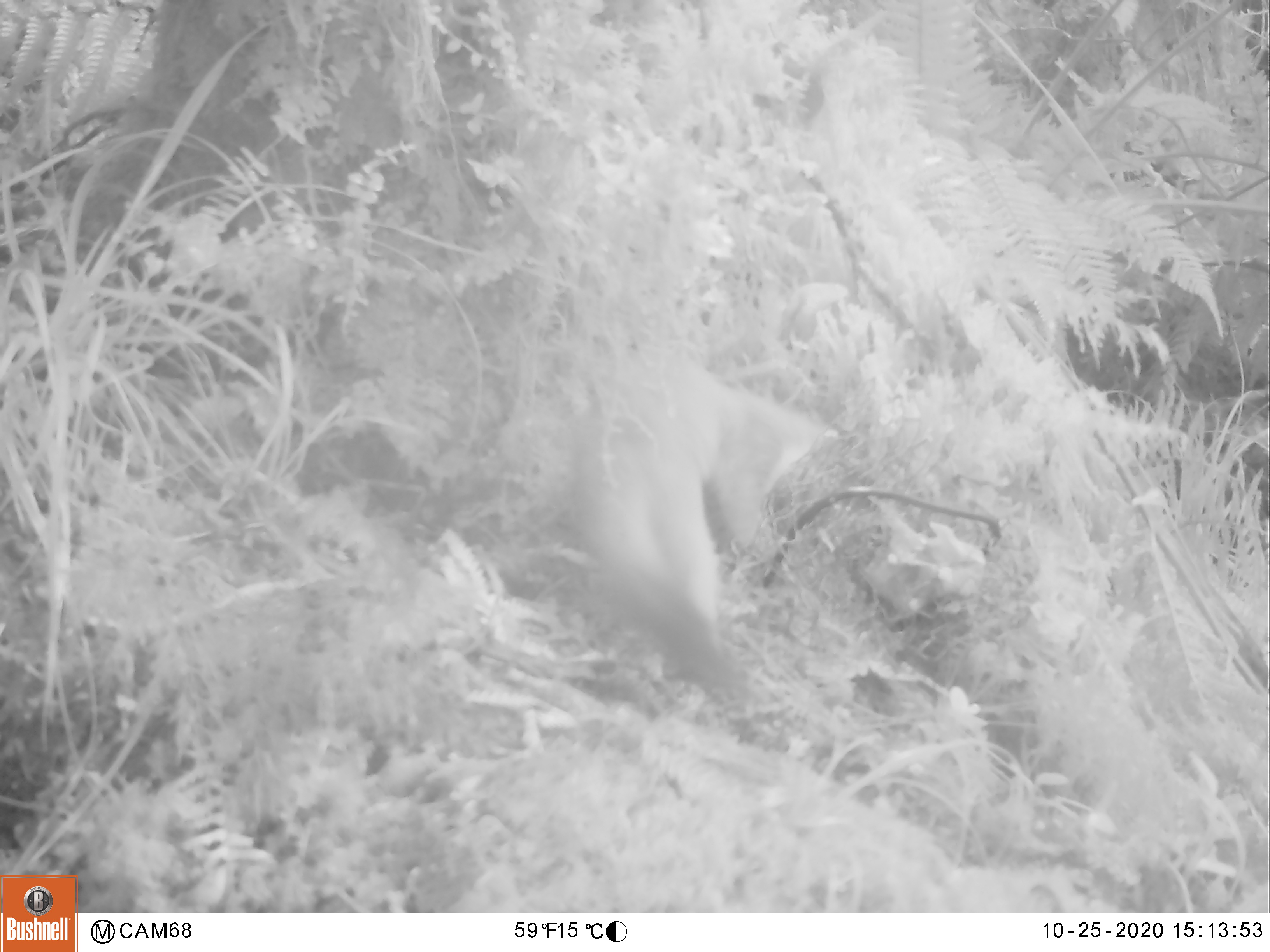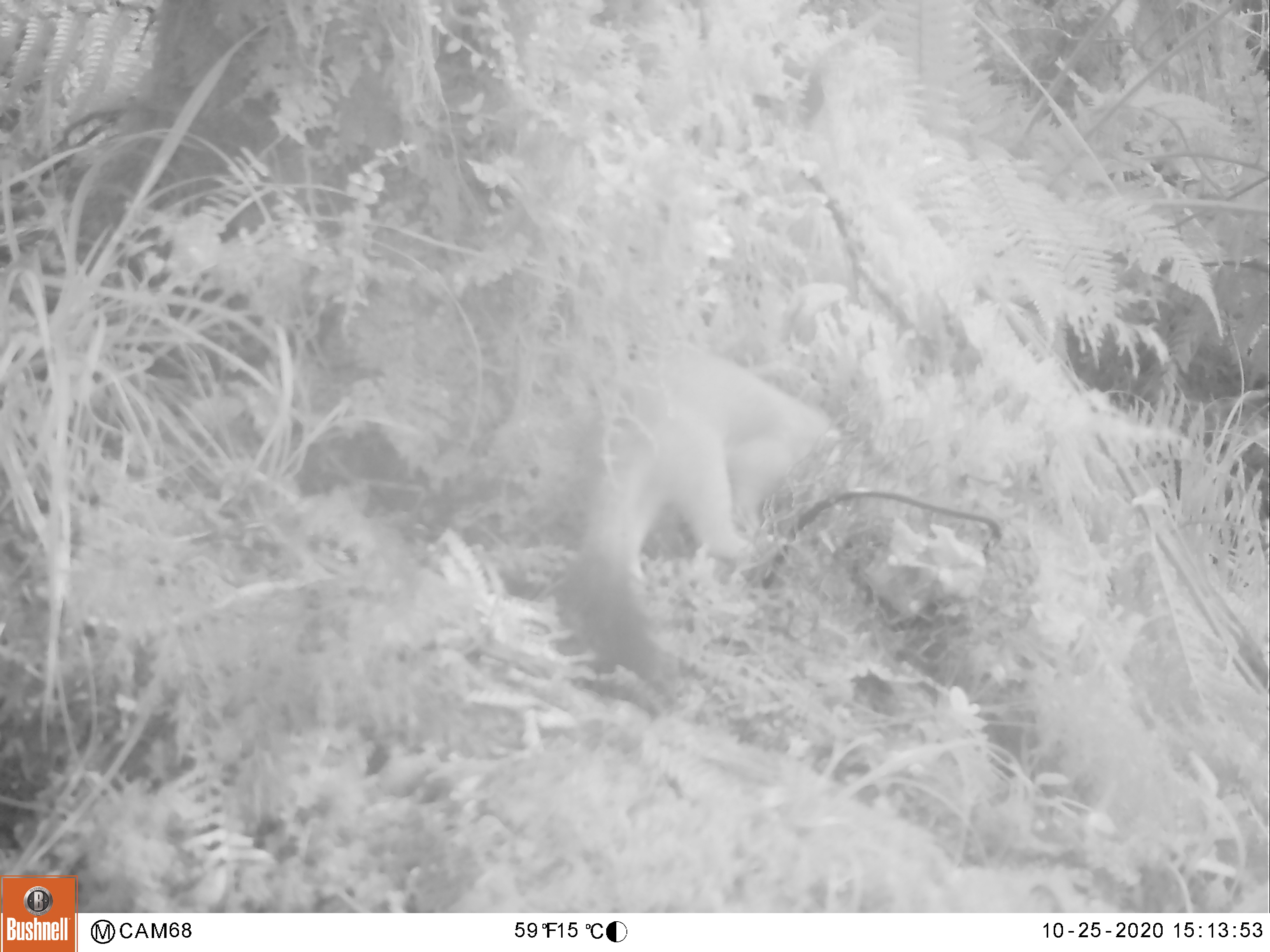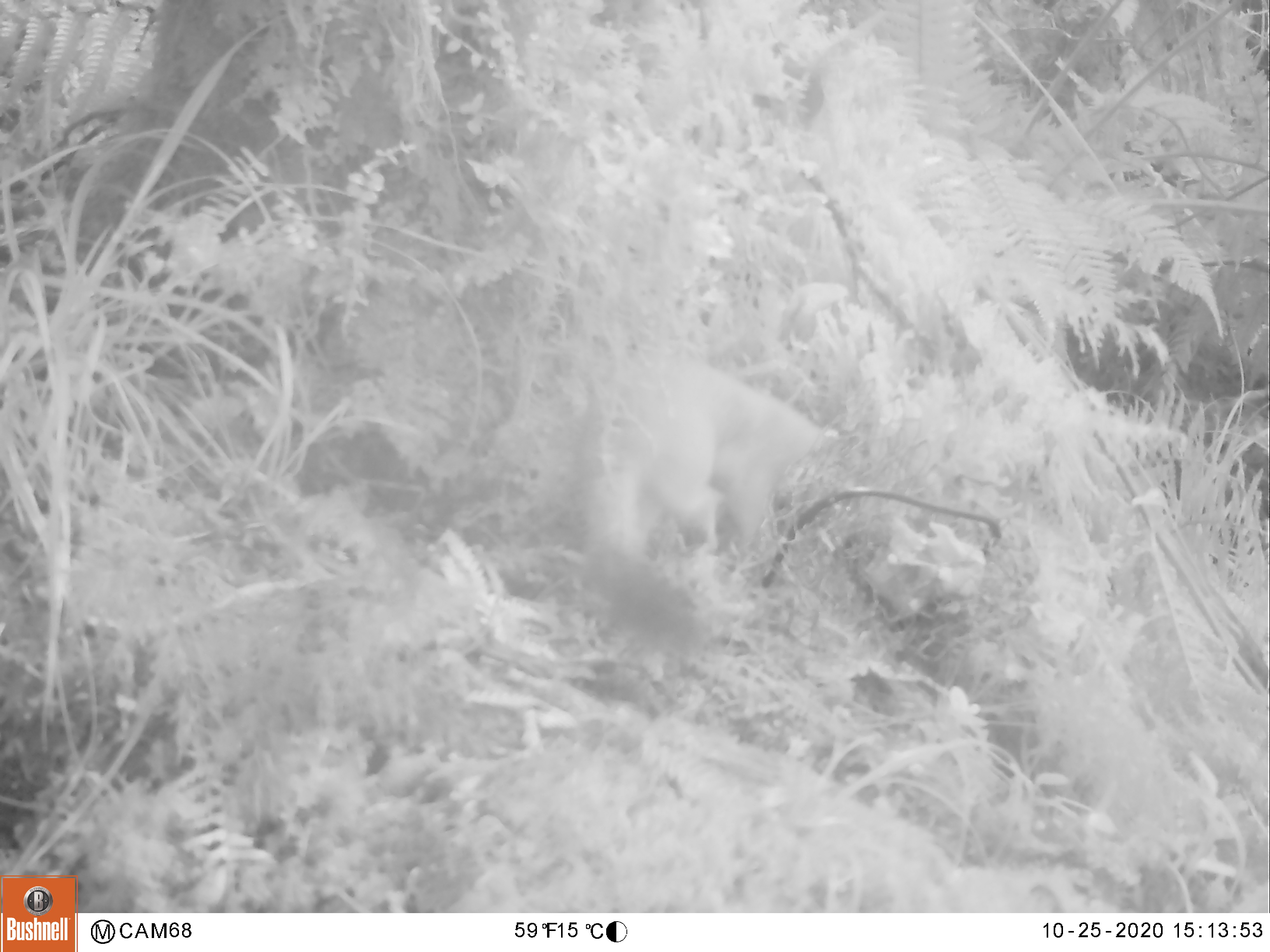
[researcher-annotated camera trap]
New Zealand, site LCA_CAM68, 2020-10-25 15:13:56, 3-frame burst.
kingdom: Animalia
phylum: Chordata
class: Mammalia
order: Carnivora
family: Mustelidae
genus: Mustela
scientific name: Mustela erminea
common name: stoat